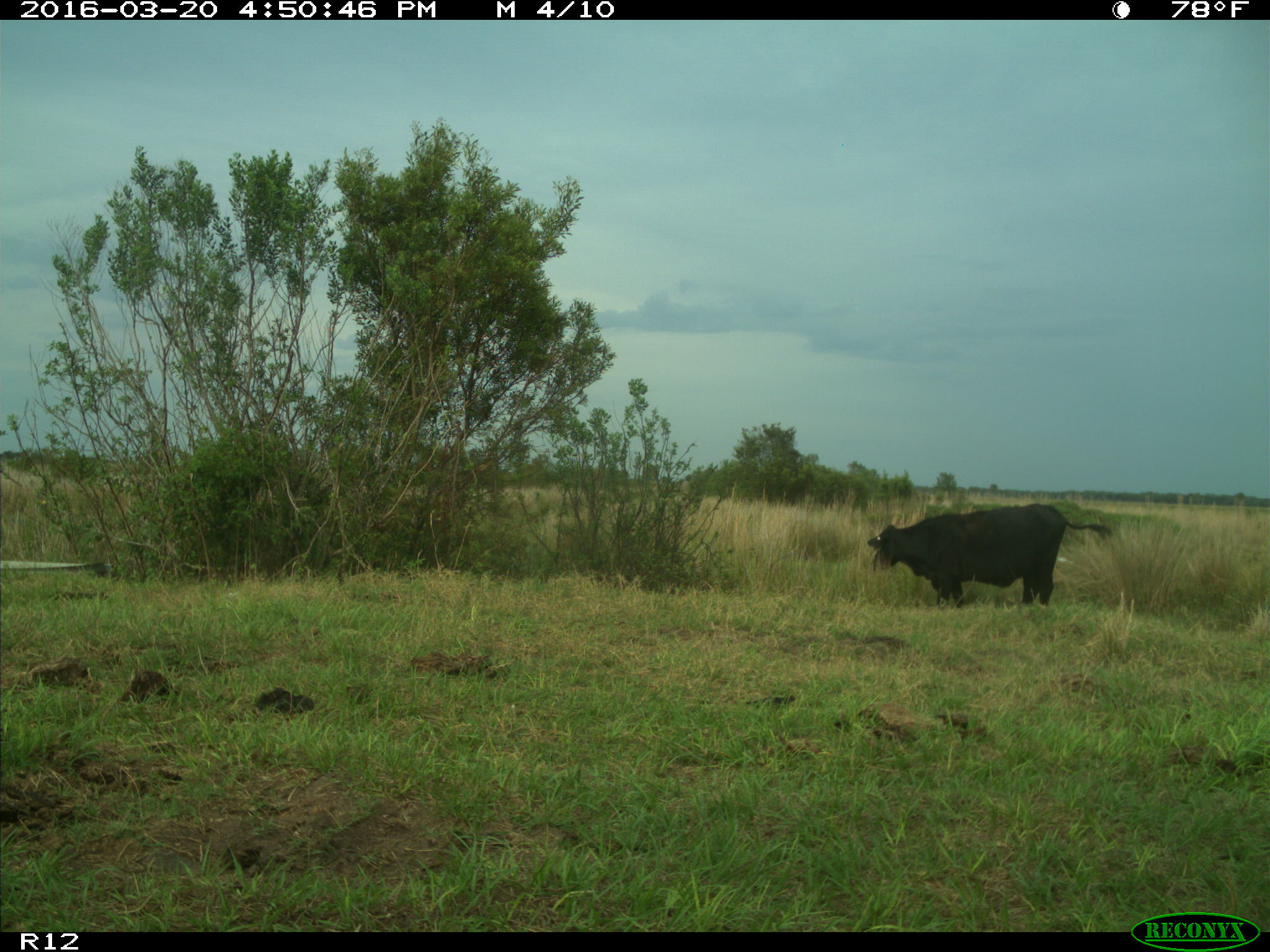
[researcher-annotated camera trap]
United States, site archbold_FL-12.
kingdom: Animalia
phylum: Chordata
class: Mammalia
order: Artiodactyla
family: Bovidae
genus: Bos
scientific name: Bos taurus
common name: domestic cow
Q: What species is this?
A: Bos taurus (domestic cow).